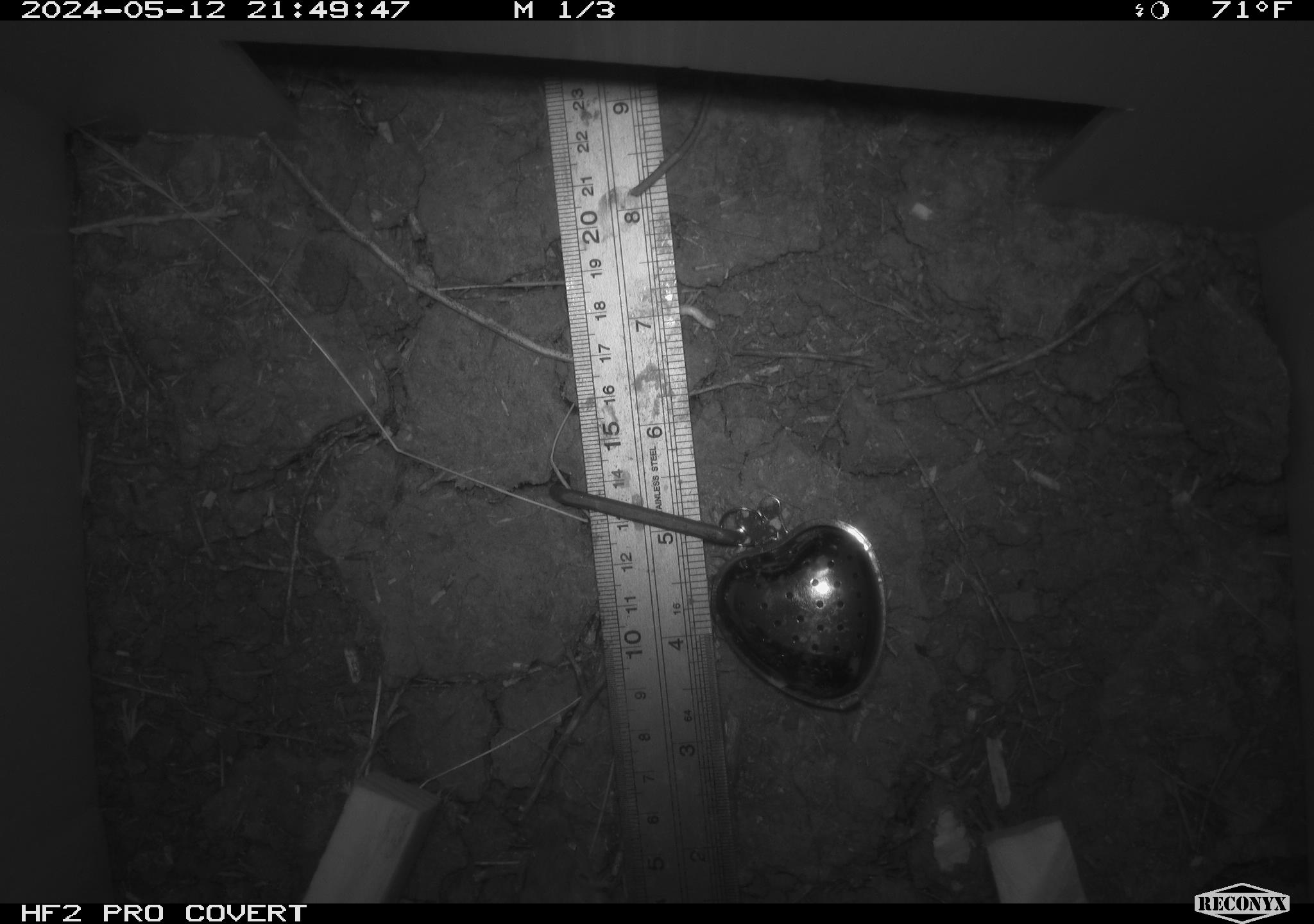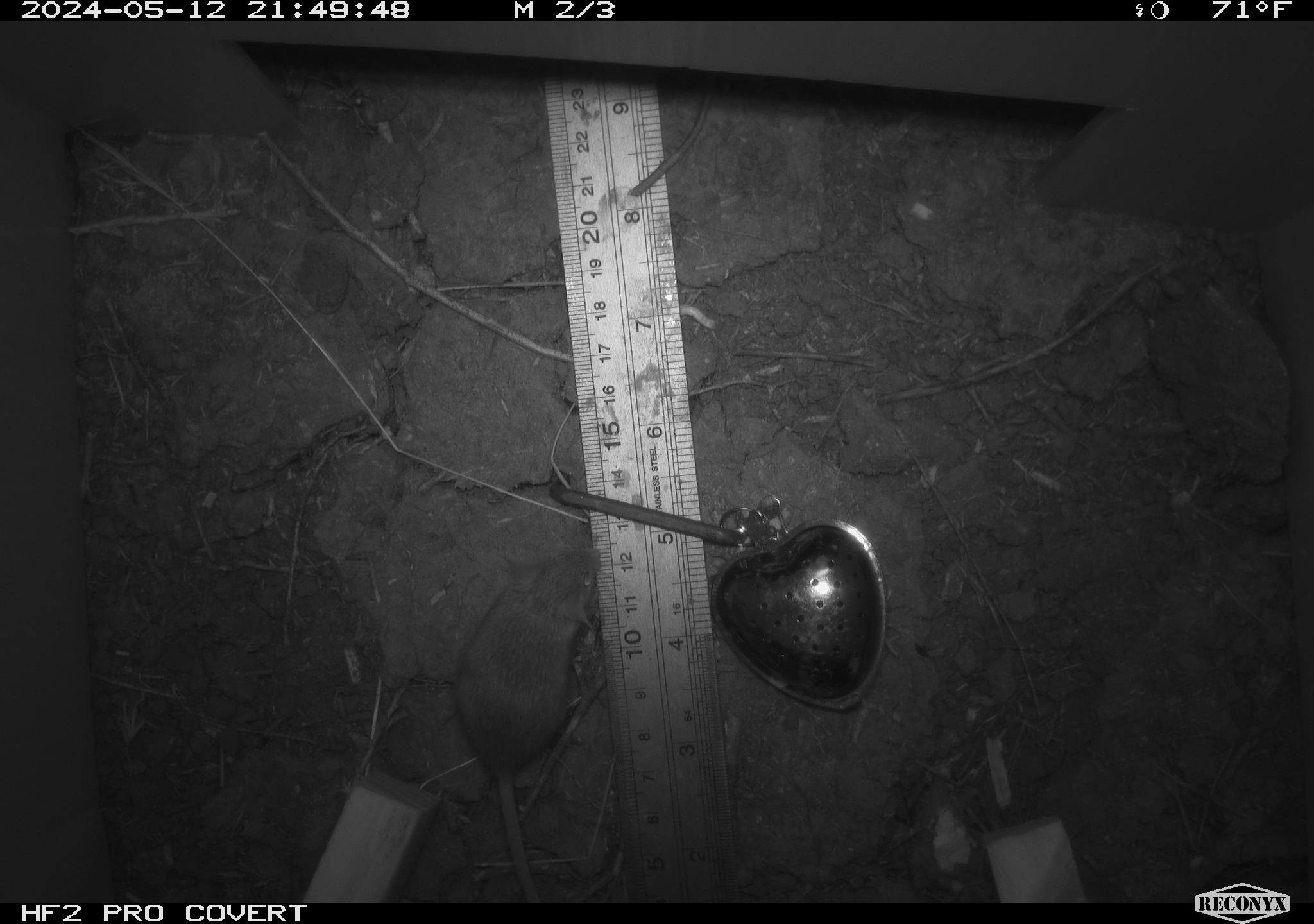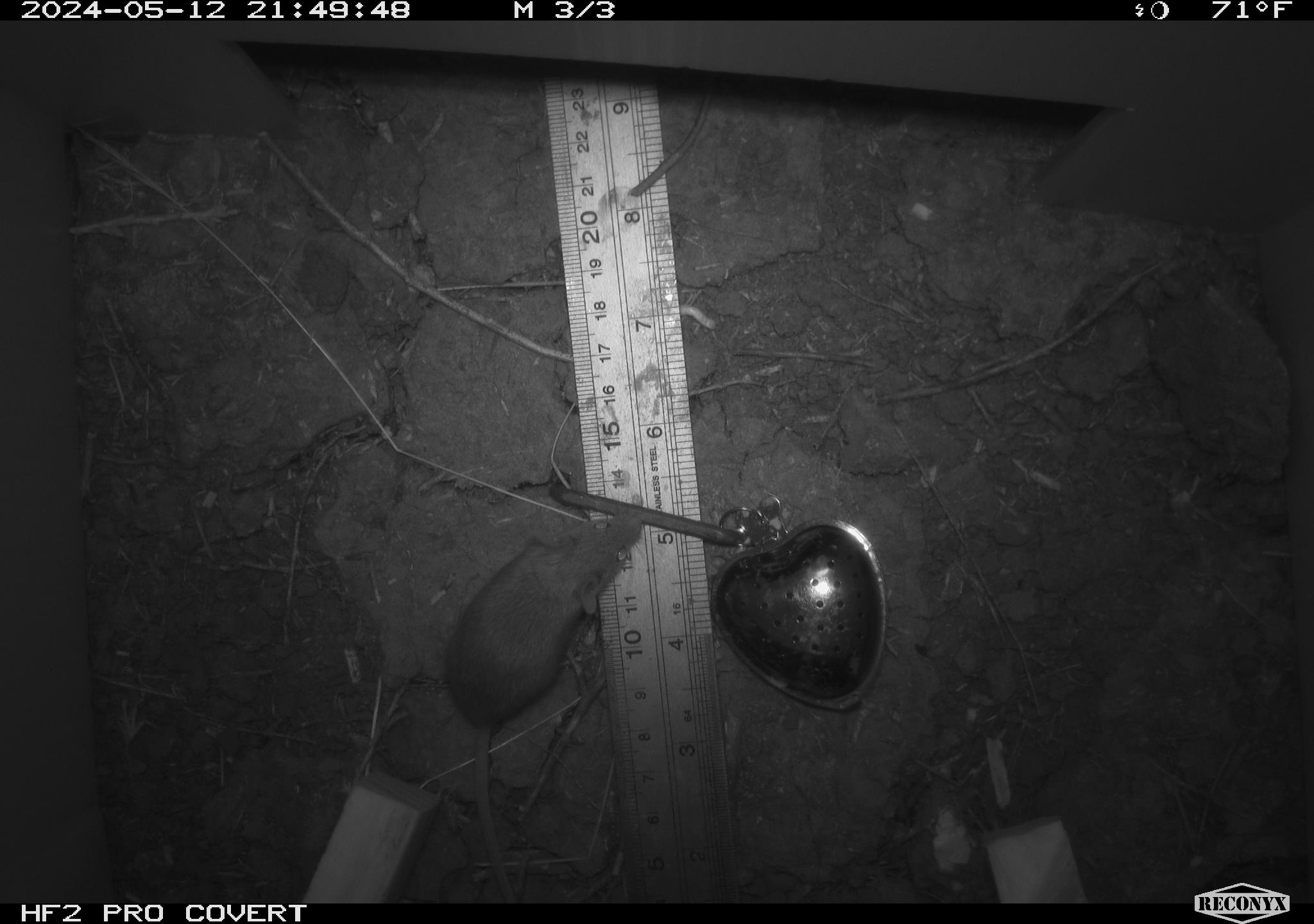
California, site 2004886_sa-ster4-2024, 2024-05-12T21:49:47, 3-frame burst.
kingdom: Animalia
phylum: Chordata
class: Mammalia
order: Rodentia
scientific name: Rodentia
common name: mouse species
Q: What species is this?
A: Mouse species (Rodentia).